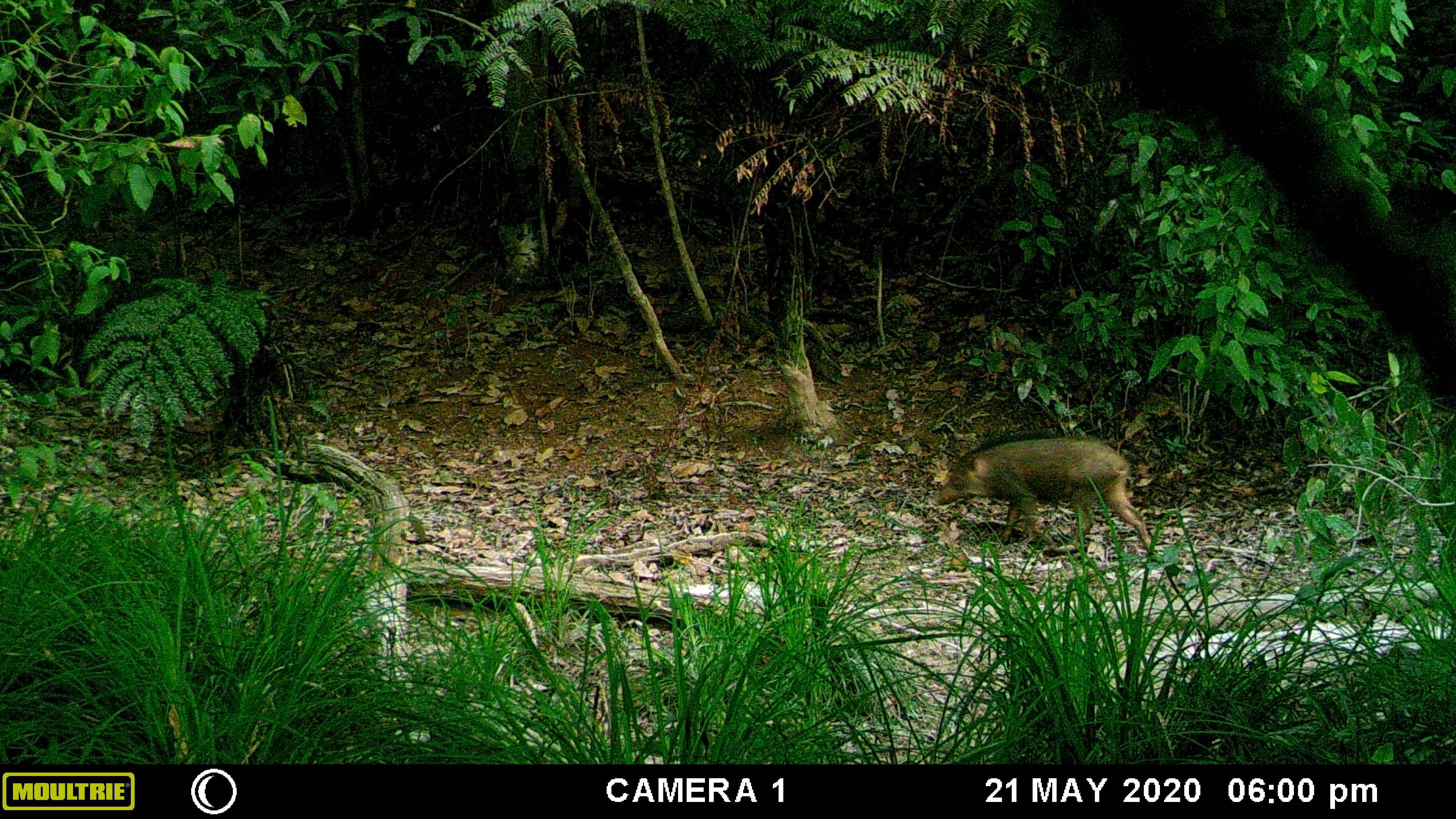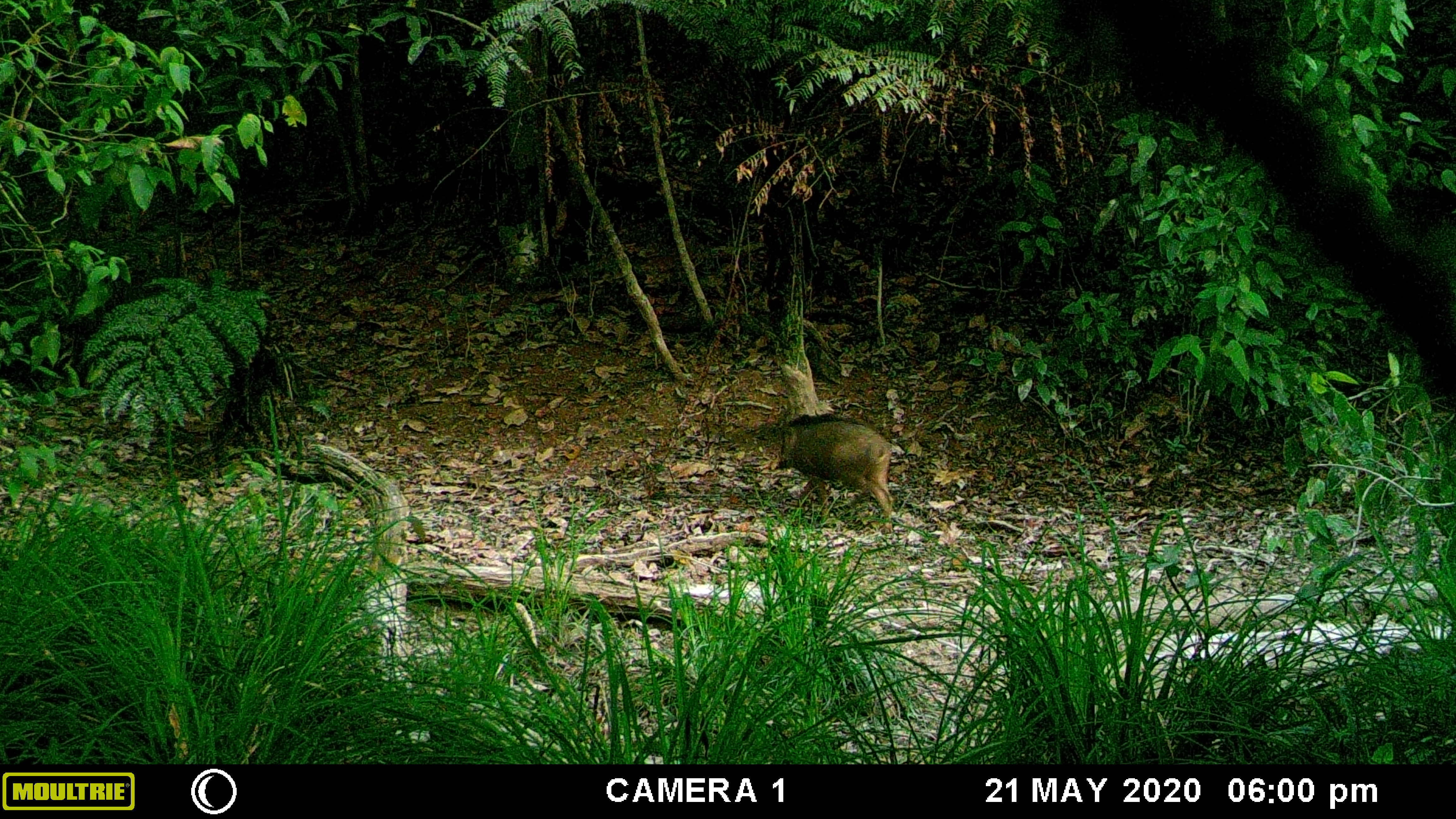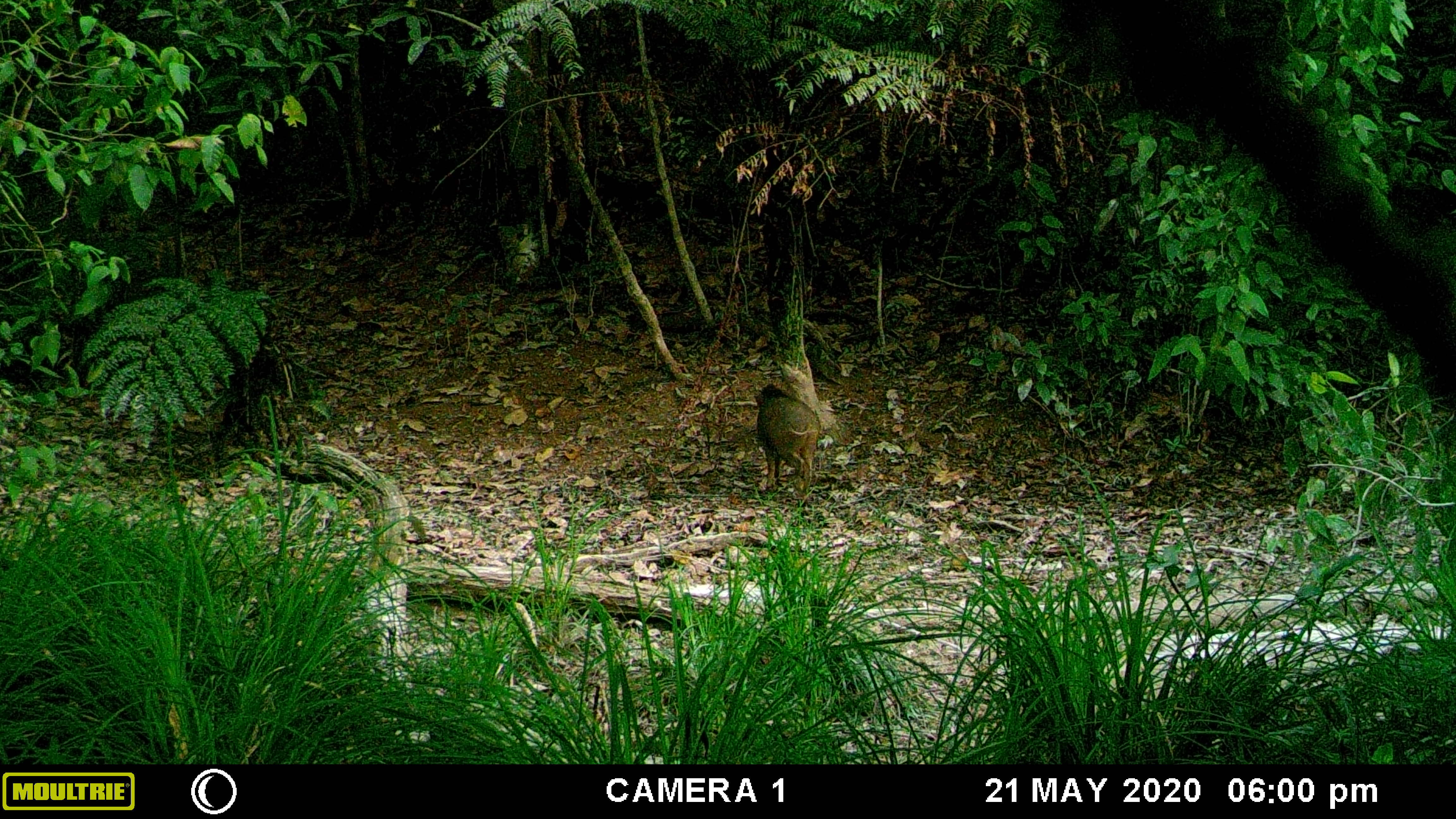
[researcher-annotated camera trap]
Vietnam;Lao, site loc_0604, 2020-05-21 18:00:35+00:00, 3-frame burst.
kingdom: Animalia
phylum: Chordata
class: Mammalia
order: Artiodactyla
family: Suidae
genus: Sus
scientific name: Sus scrofa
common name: eurasian wild pig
Eurasian wild pig (Sus scrofa). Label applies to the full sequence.